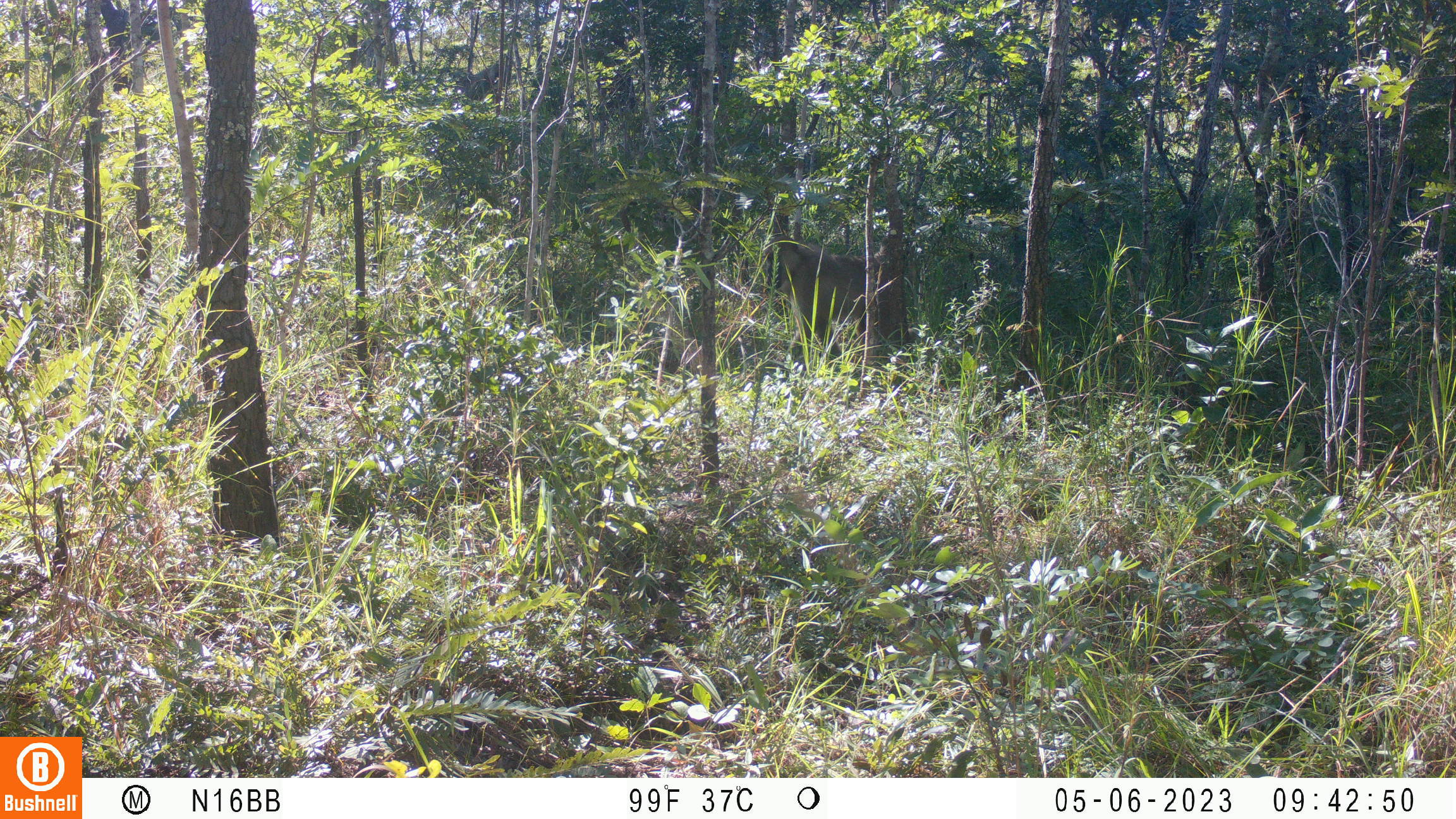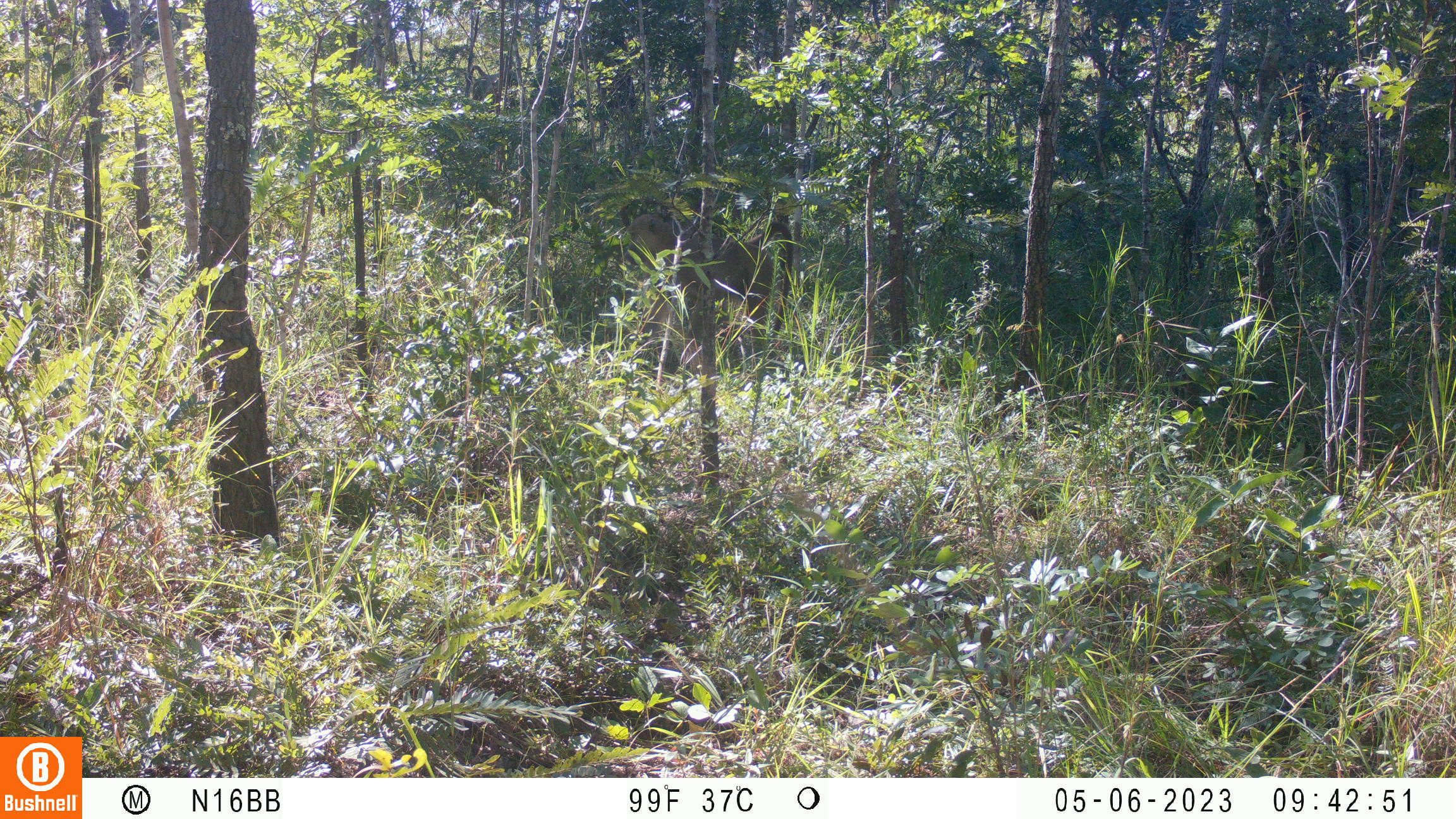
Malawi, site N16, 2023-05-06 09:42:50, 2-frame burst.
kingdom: Animalia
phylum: Chordata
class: Mammalia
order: Primates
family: Cercopithecidae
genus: Papio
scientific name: Papio cynocephalus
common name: yellow baboon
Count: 1.